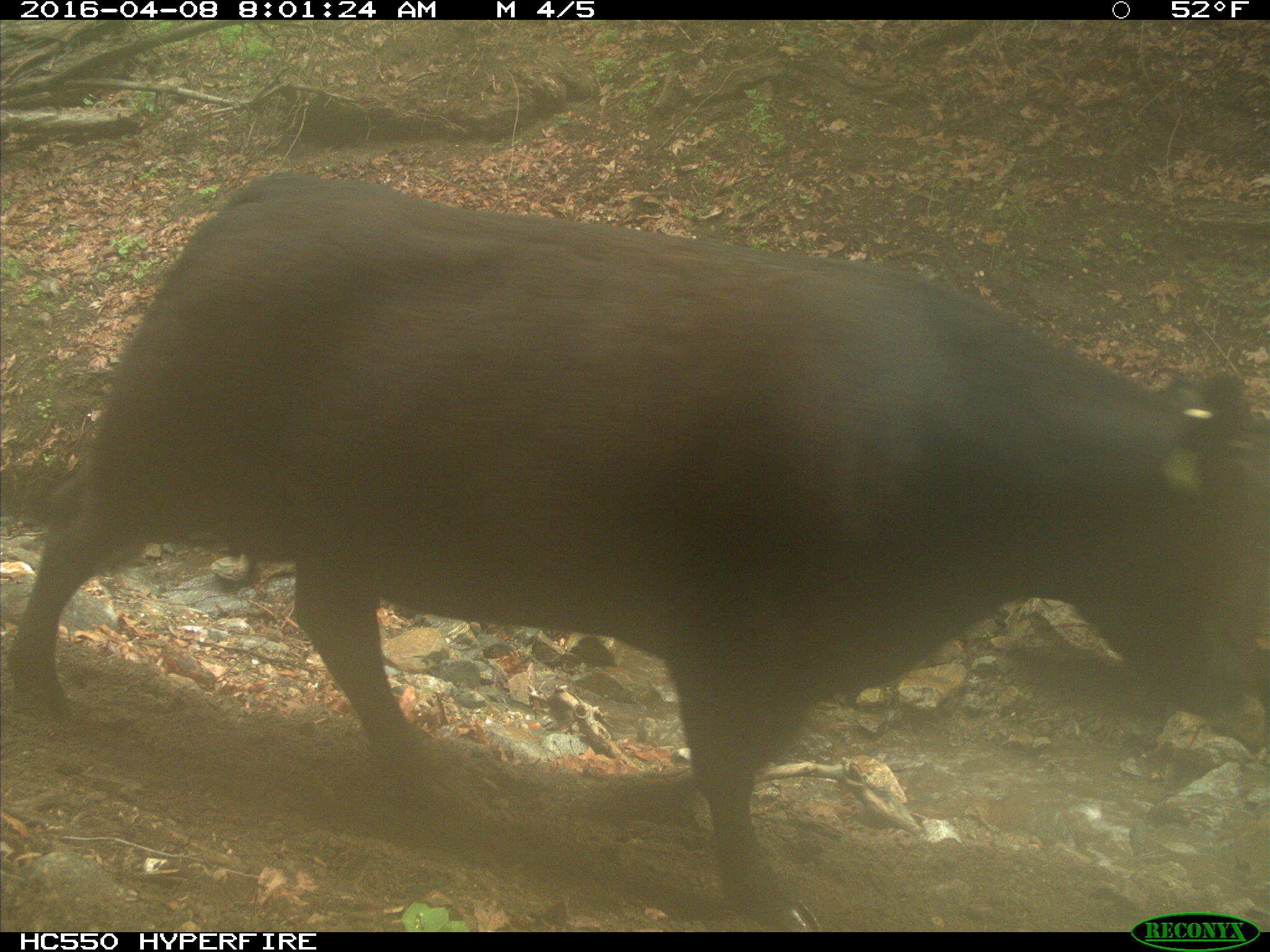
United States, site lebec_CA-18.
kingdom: Animalia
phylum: Chordata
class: Mammalia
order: Artiodactyla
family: Bovidae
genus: Bos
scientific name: Bos taurus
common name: domestic cow